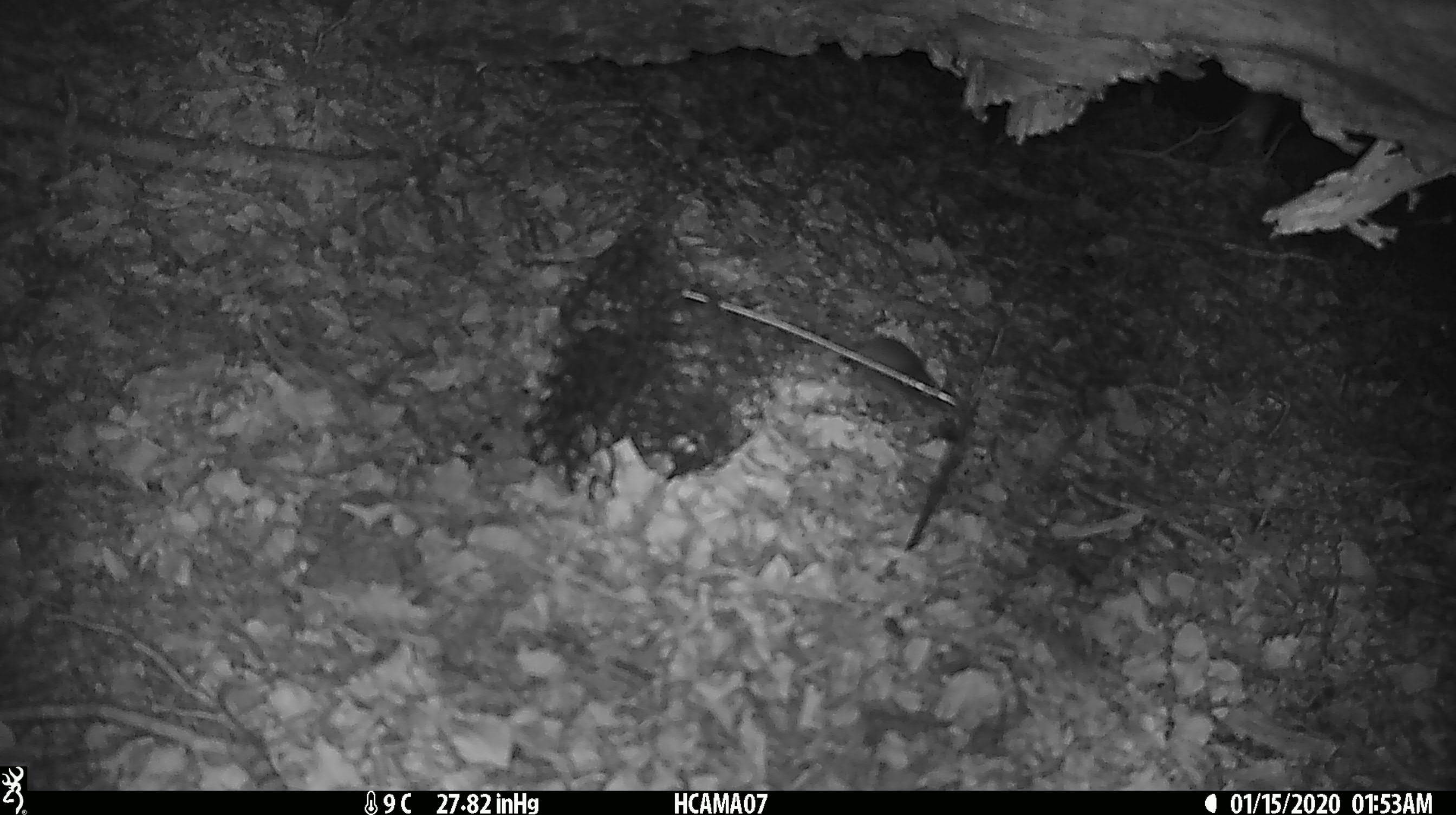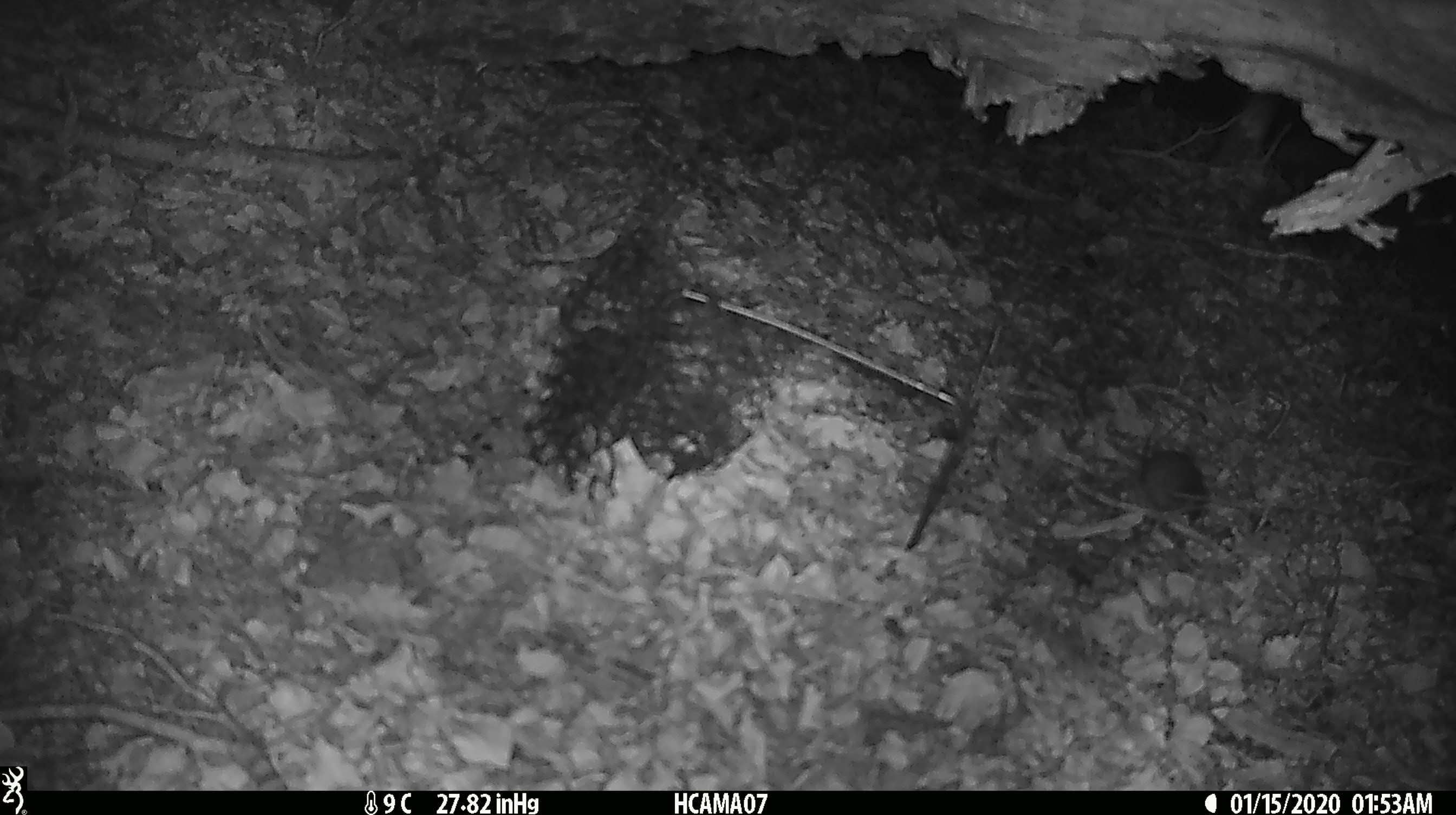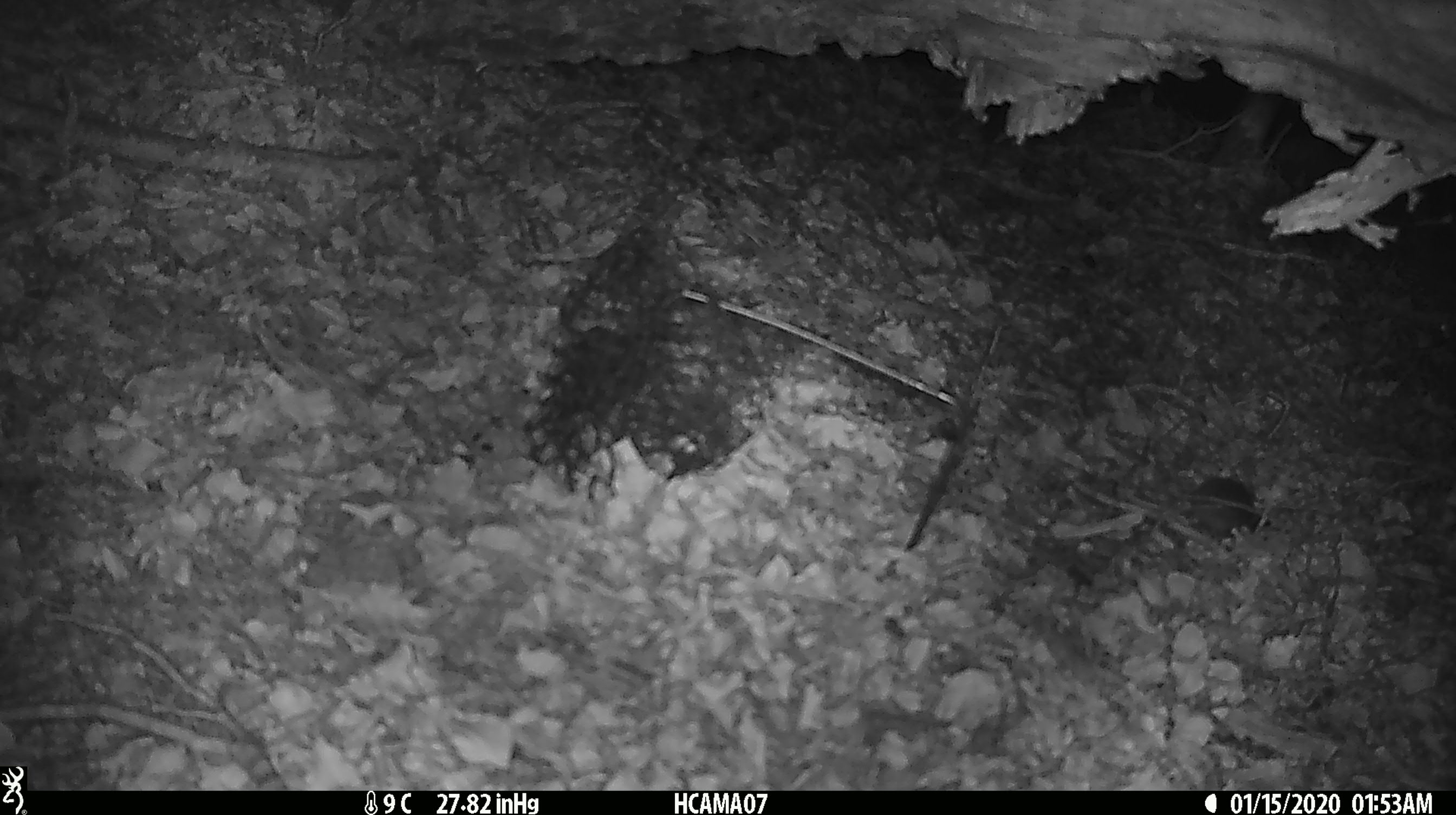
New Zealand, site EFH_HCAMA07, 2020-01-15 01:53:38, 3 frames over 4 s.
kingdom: Animalia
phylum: Chordata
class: Mammalia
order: Rodentia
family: Muridae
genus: Mus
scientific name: Mus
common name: mouse